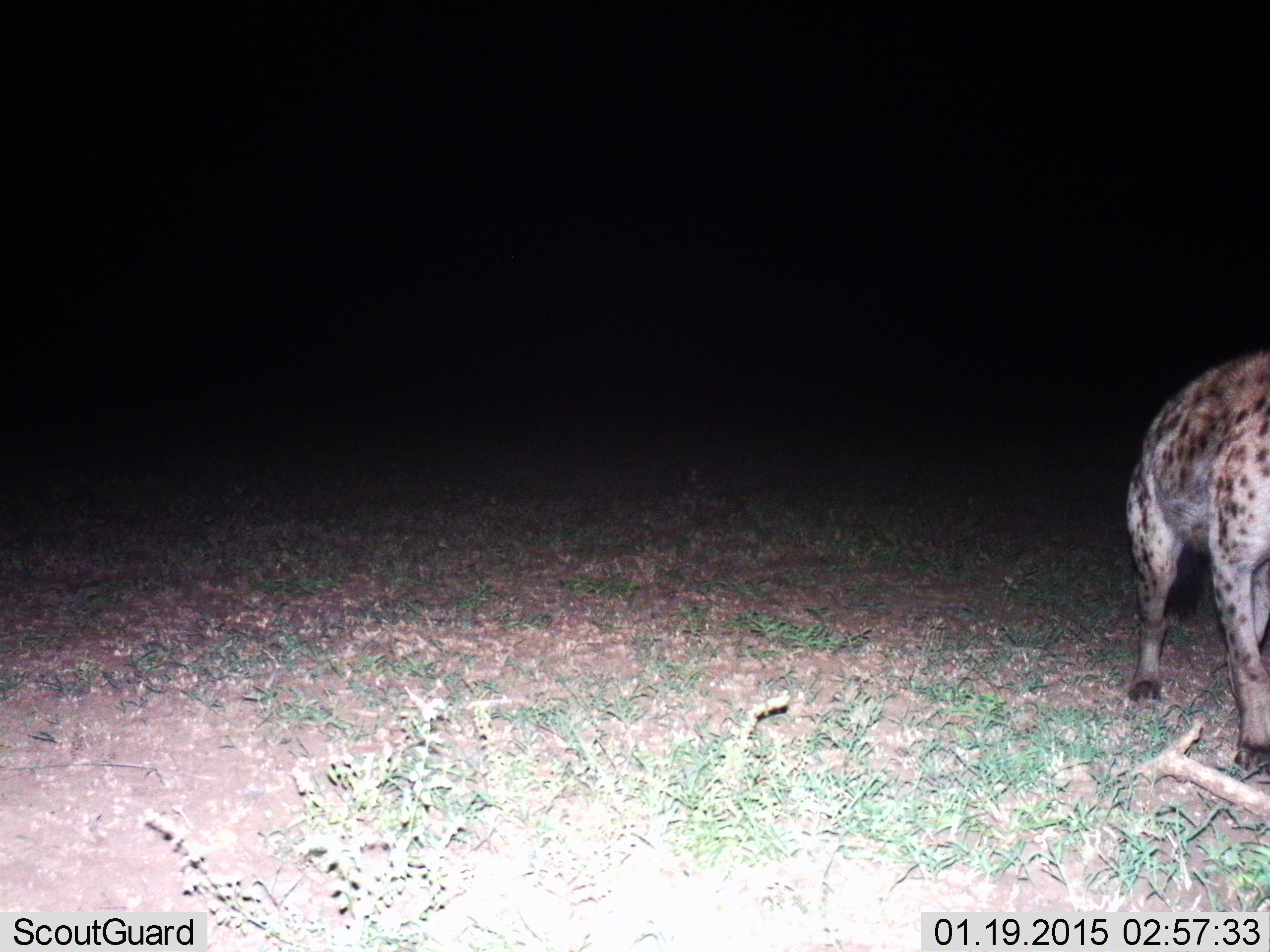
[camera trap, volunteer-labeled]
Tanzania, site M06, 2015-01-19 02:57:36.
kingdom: Animalia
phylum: Chordata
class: Mammalia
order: Carnivora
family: Hyaenidae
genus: Crocuta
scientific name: Crocuta crocuta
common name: spotted hyena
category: hyenaspotted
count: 1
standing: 50%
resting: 0%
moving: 40%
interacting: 0%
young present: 0%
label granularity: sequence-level